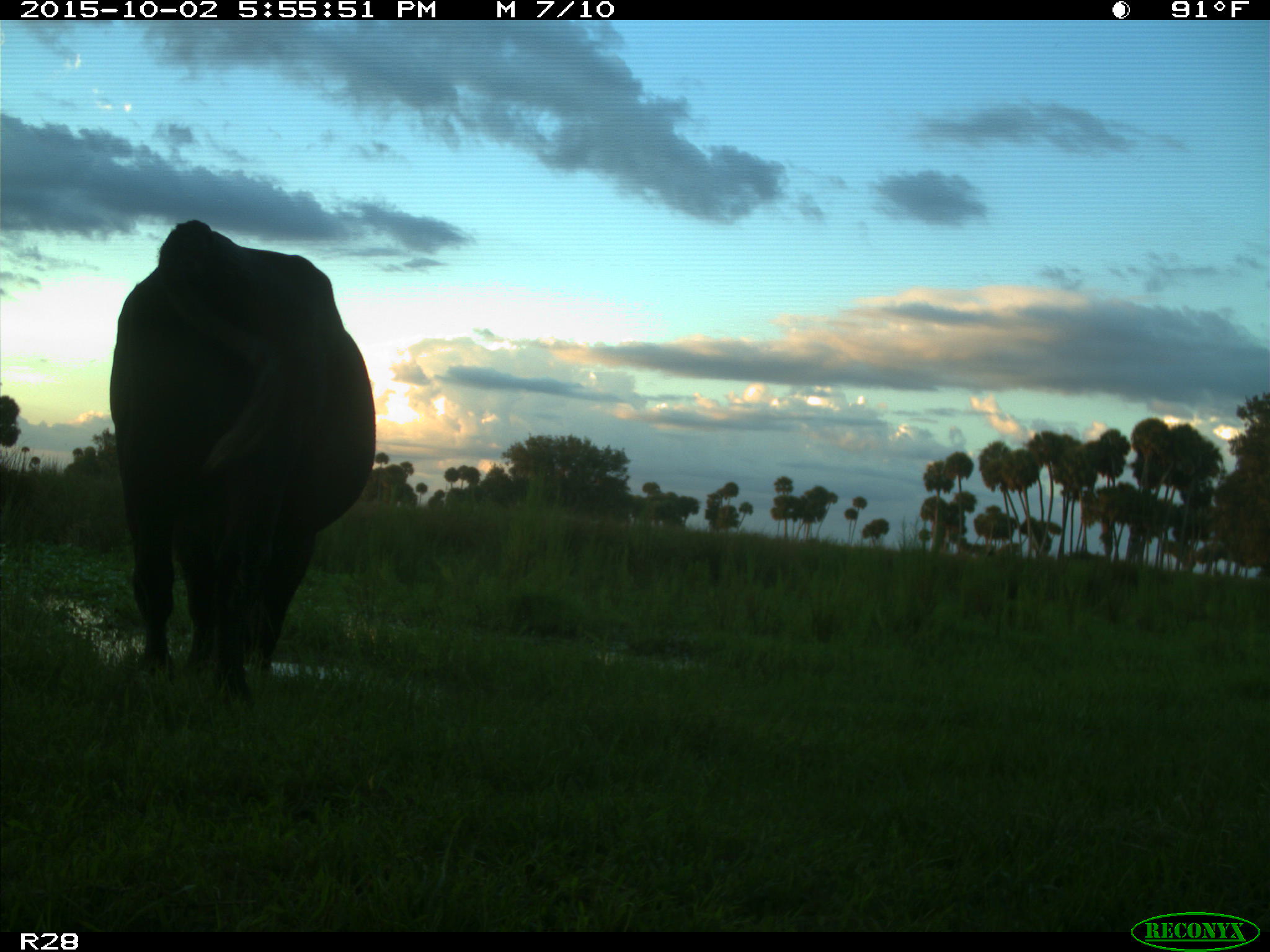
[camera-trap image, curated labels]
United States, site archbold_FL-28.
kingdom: Animalia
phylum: Chordata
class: Mammalia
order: Artiodactyla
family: Bovidae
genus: Bos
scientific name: Bos taurus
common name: domestic cow